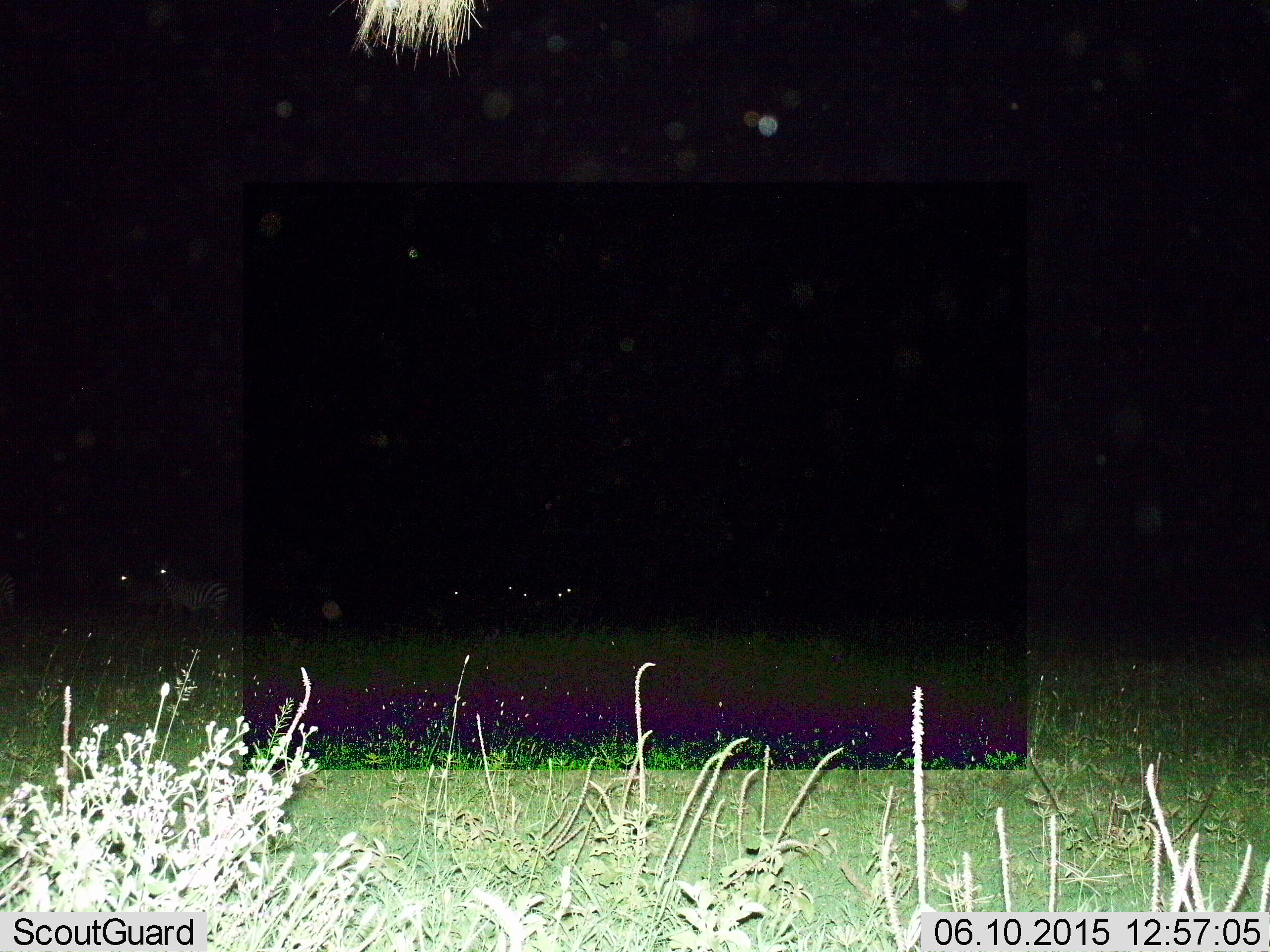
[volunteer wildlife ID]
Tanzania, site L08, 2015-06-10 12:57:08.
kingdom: Animalia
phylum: Chordata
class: Mammalia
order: Perissodactyla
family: Equidae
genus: Equus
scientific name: Equus quagga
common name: plains zebra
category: zebra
Zebra (plains zebra) (Equus quagga), count 7. Behavior (volunteer vote fractions): standing 100%, resting 0%, moving 0%, interacting 0%. Young present (vote fraction): 0%. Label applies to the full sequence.